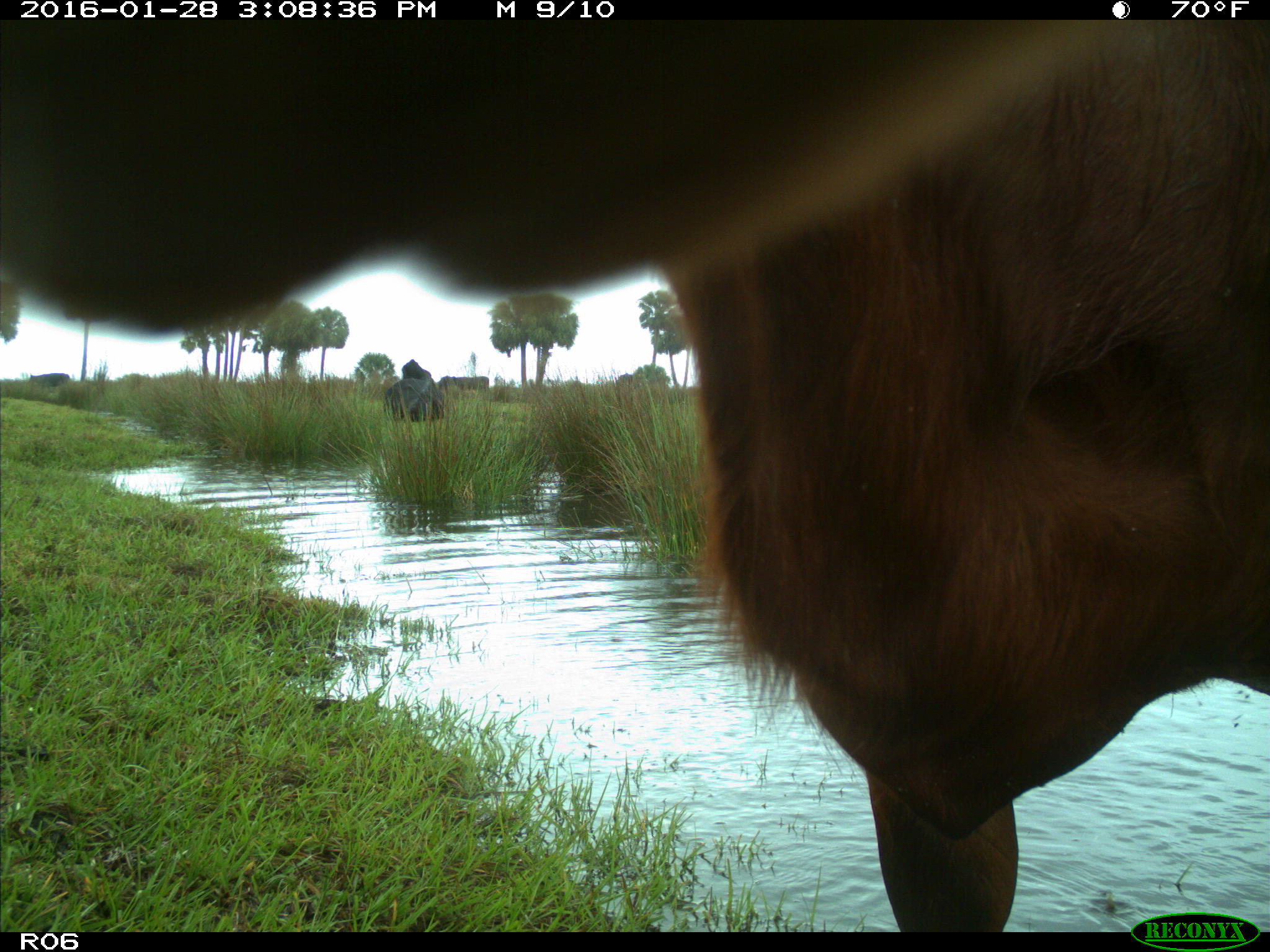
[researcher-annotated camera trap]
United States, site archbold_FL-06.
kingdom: Animalia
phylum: Chordata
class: Mammalia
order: Artiodactyla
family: Bovidae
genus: Bos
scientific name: Bos taurus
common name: domestic cow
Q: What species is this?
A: Bos taurus (domestic cow).